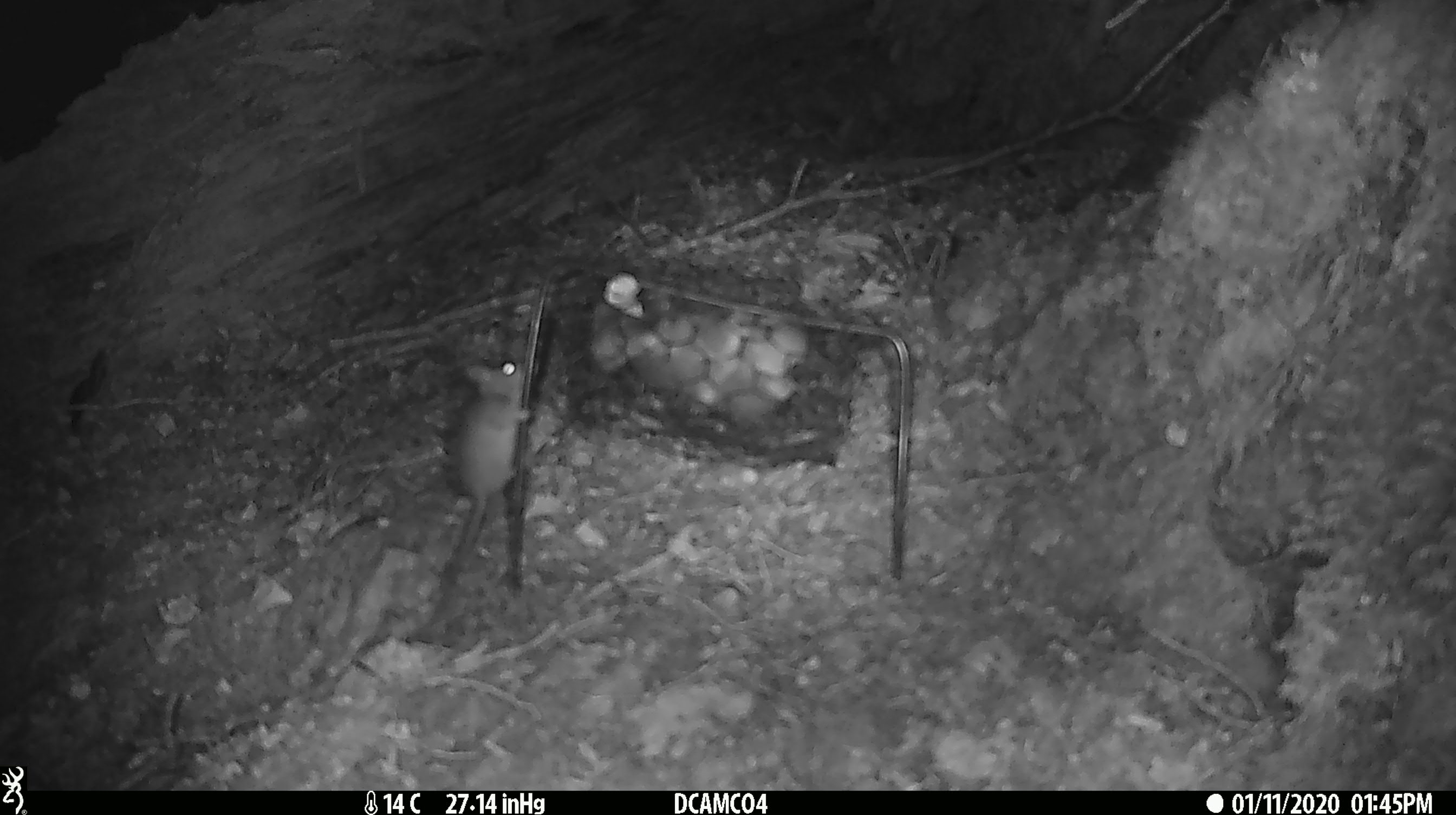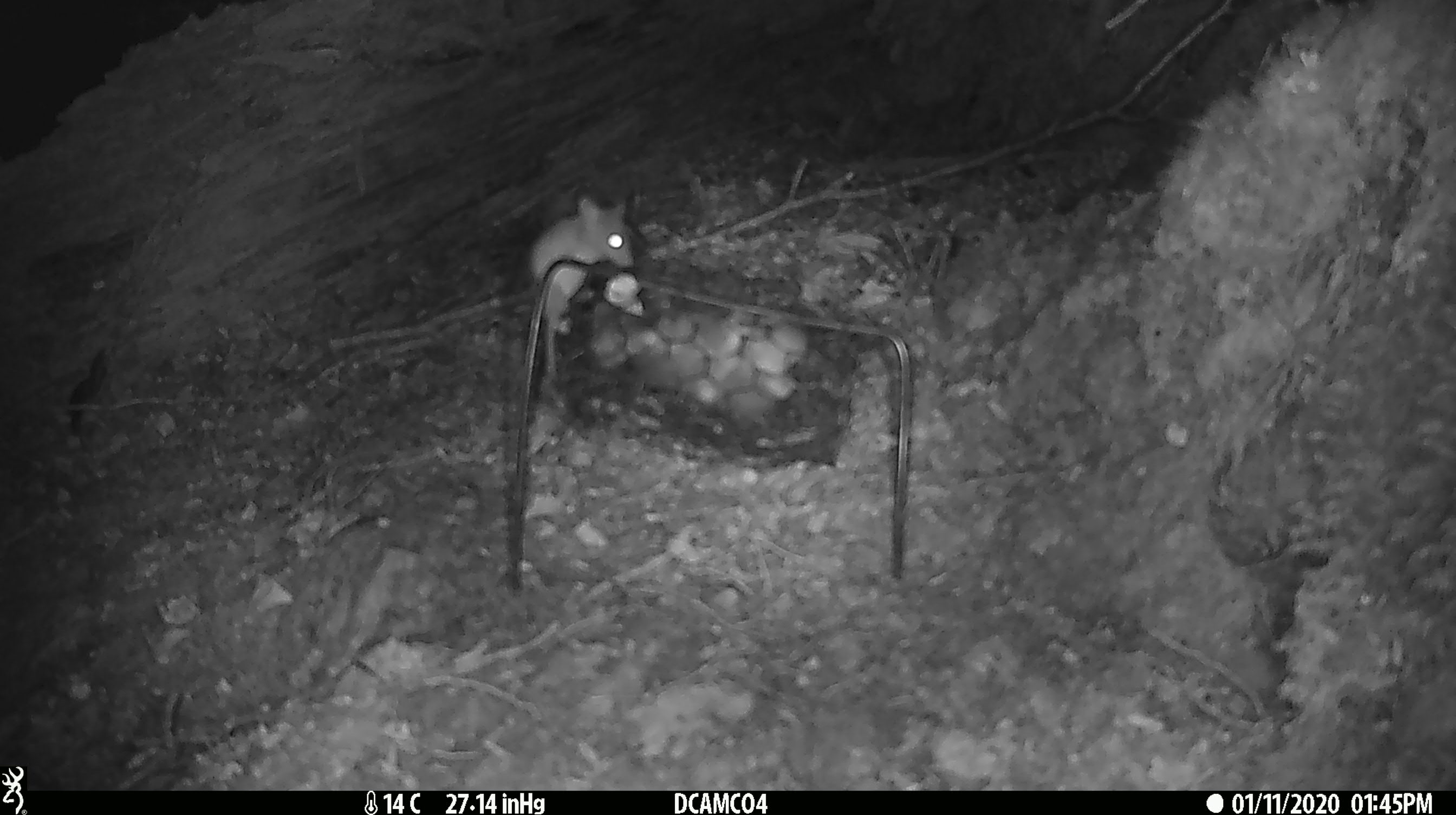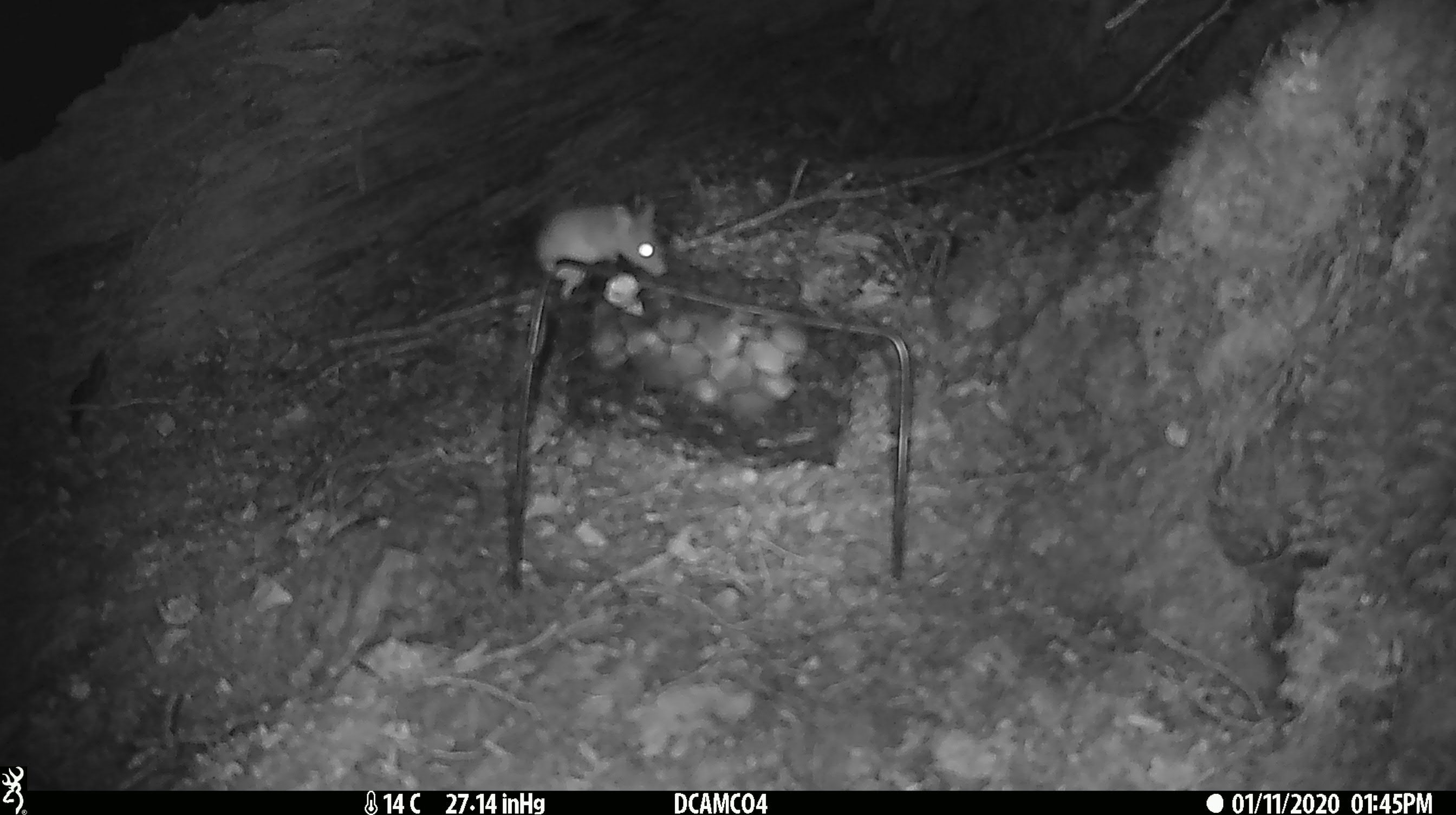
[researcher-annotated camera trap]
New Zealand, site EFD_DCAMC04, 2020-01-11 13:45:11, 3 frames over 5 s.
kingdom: Animalia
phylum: Chordata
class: Mammalia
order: Rodentia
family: Muridae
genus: Mus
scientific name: Mus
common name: mouse